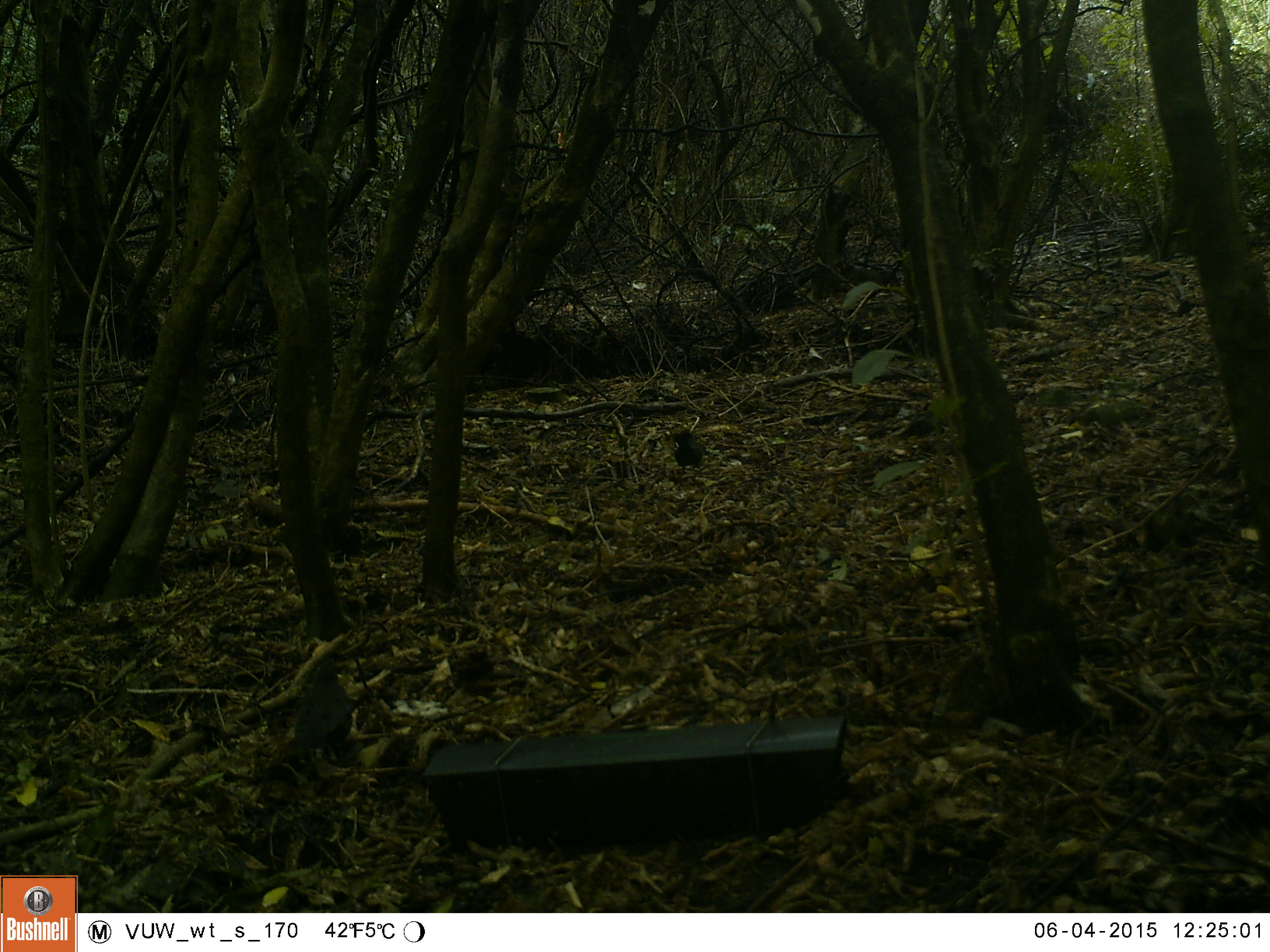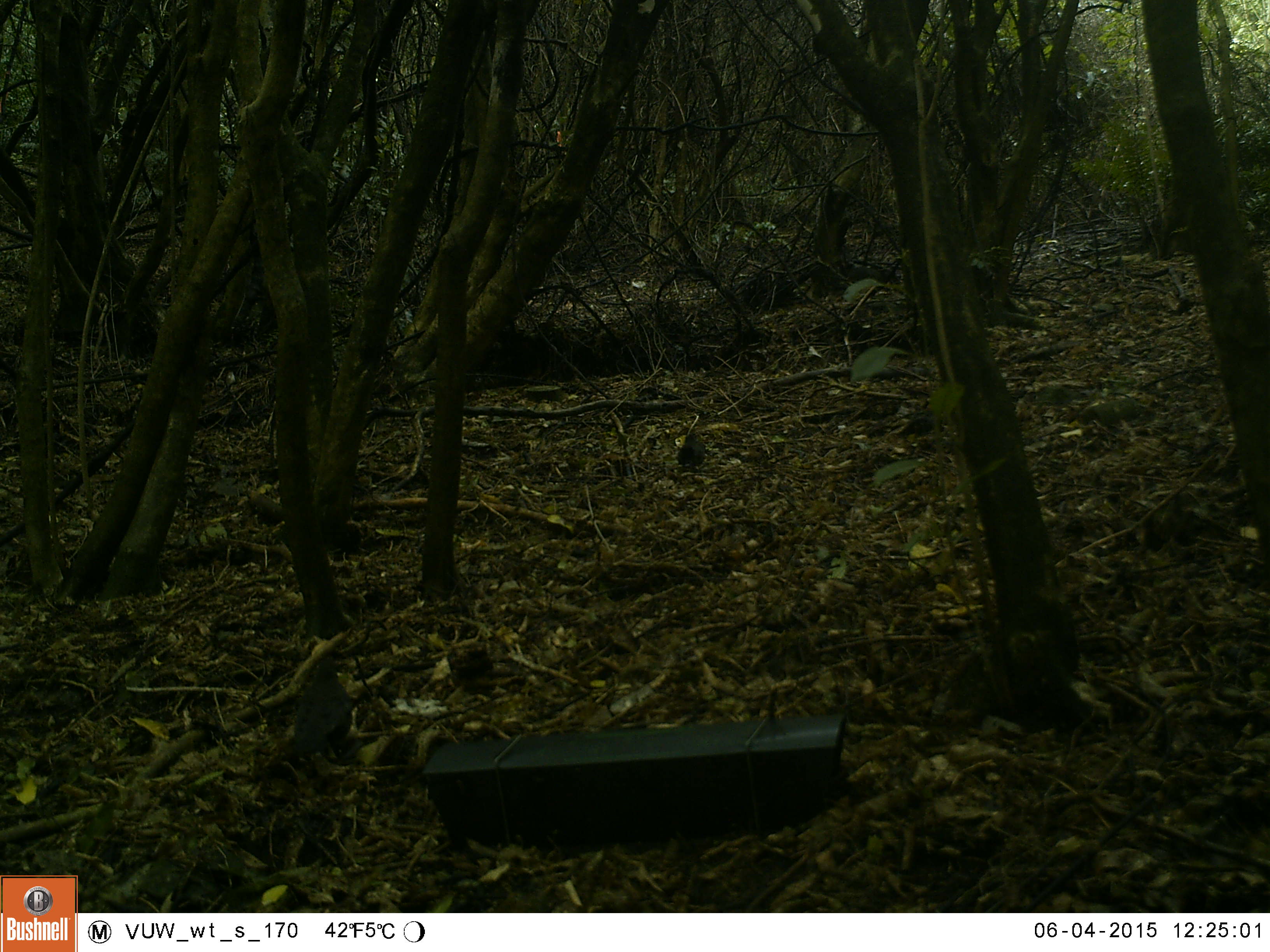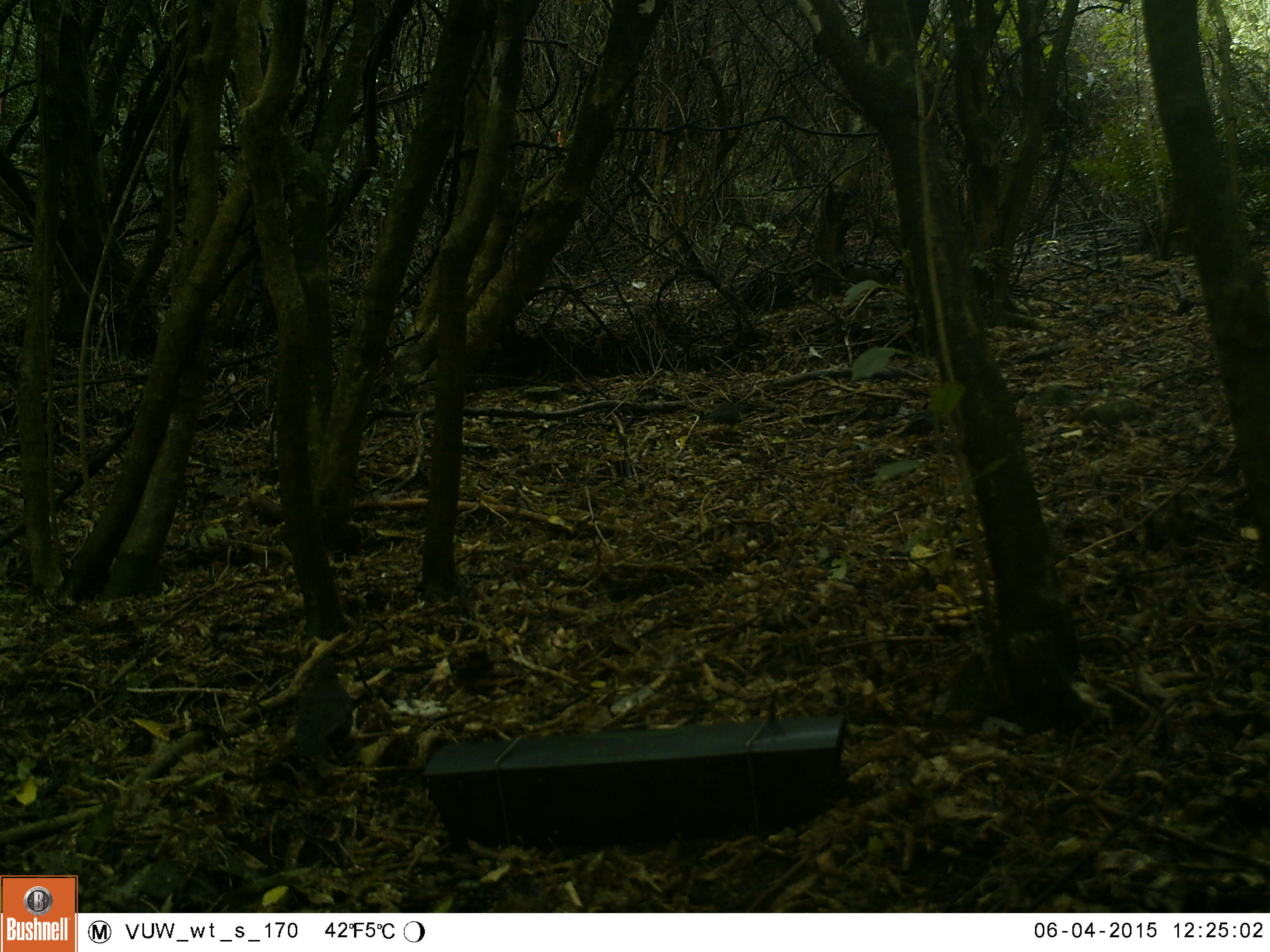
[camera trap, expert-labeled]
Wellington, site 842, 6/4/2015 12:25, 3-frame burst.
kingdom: Animalia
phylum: Chordata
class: Aves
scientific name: Aves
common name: bird